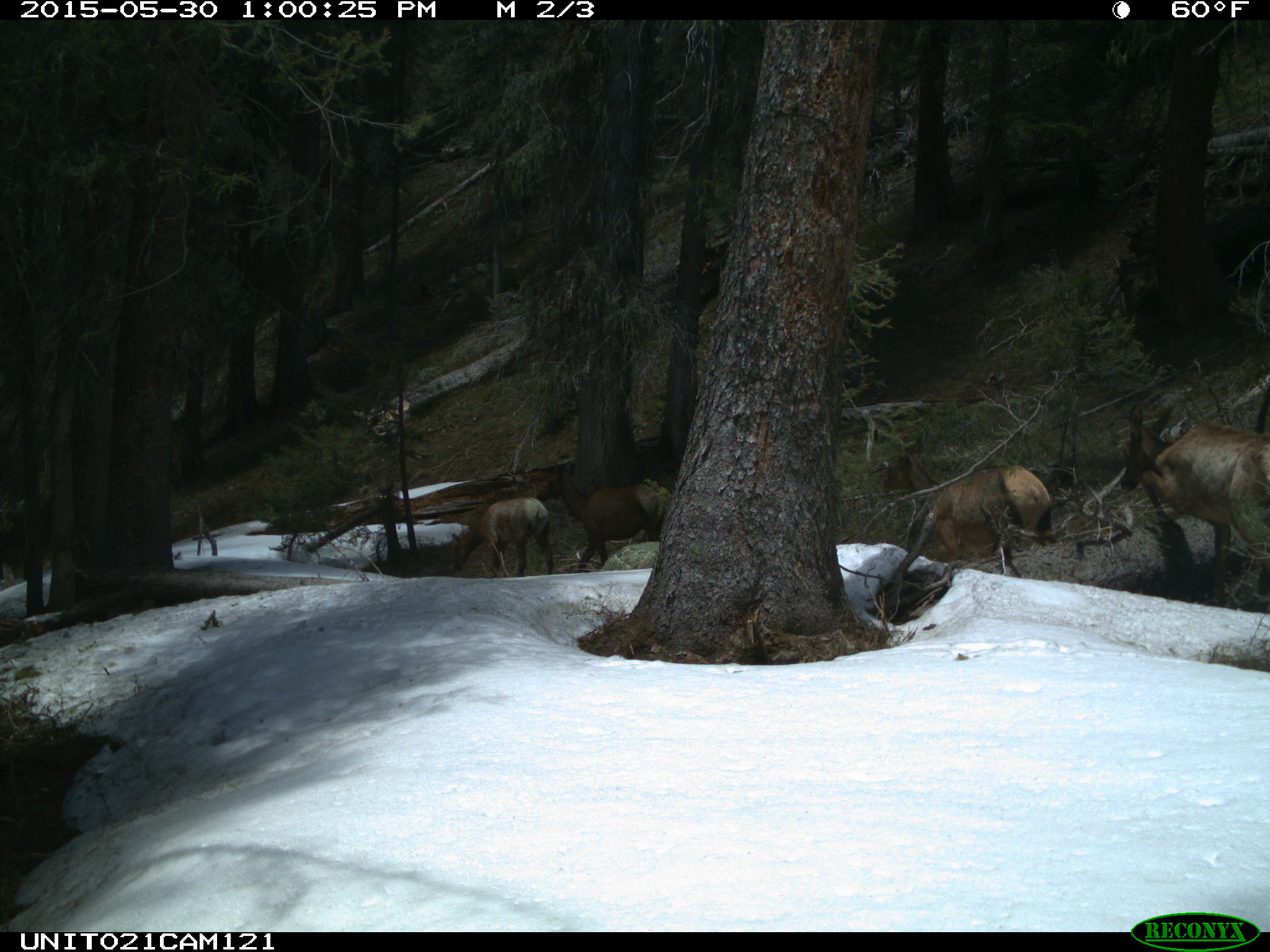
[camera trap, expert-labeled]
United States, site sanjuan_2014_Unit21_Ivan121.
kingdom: Animalia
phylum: Chordata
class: Mammalia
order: Artiodactyla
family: Cervidae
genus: Cervus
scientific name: Cervus elaphus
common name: red deer